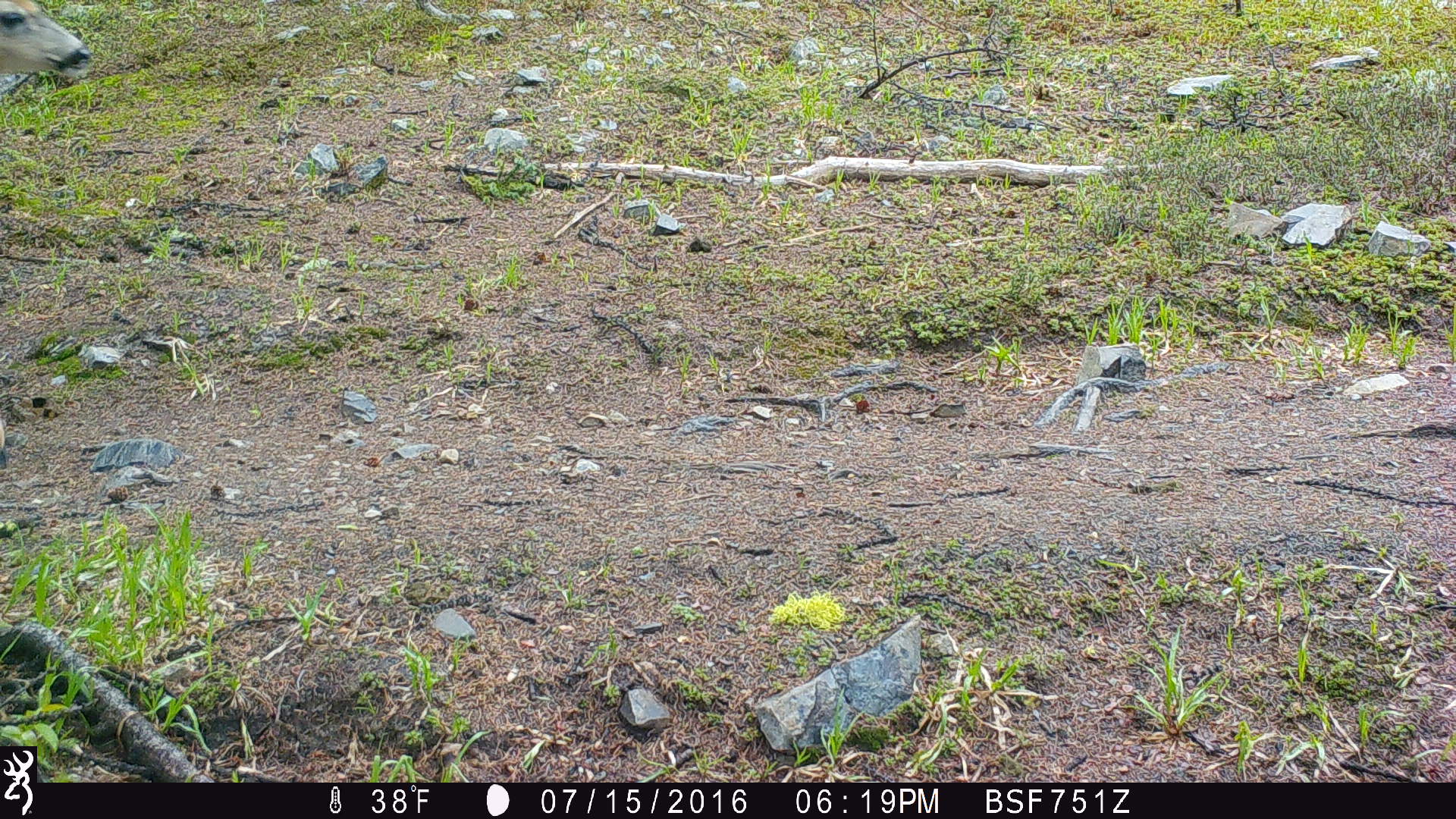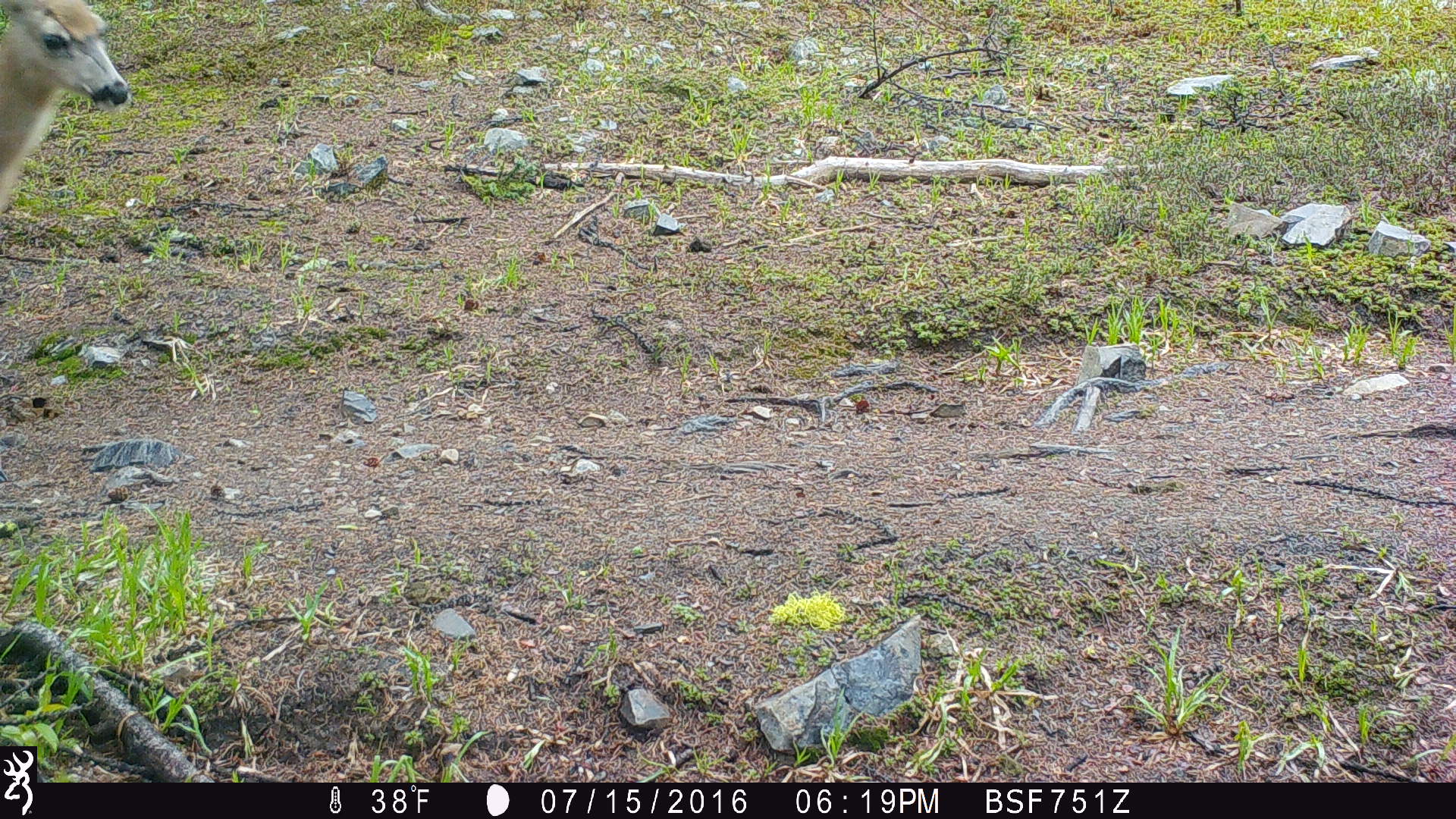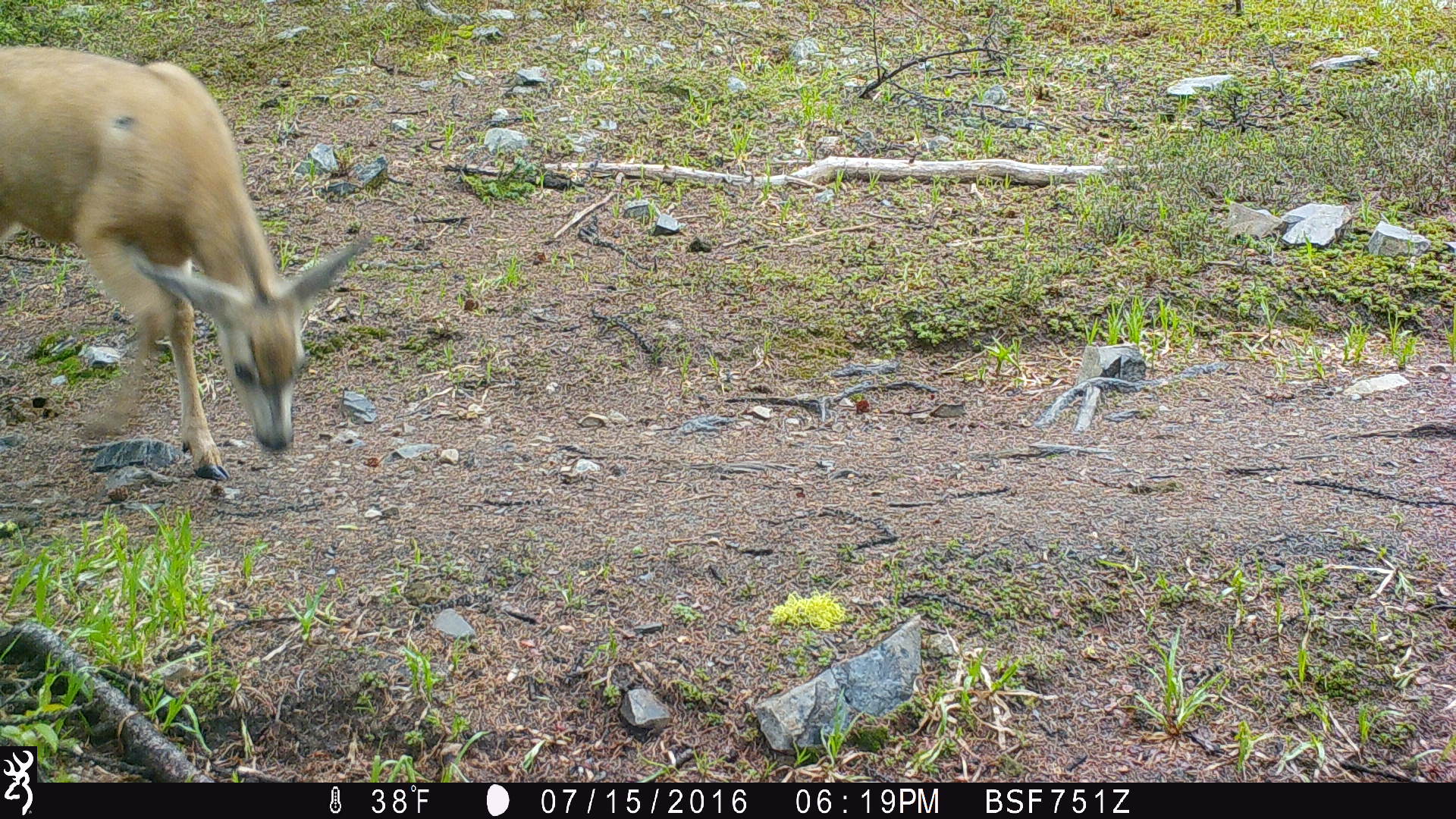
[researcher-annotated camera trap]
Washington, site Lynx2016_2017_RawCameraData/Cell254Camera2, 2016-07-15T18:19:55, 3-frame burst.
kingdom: Animalia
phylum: Chordata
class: Mammalia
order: Artiodactyla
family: Cervidae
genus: Odocoileus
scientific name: Odocoileus hemionus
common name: mule deer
Odocoileus hemionus (mule deer). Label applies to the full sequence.